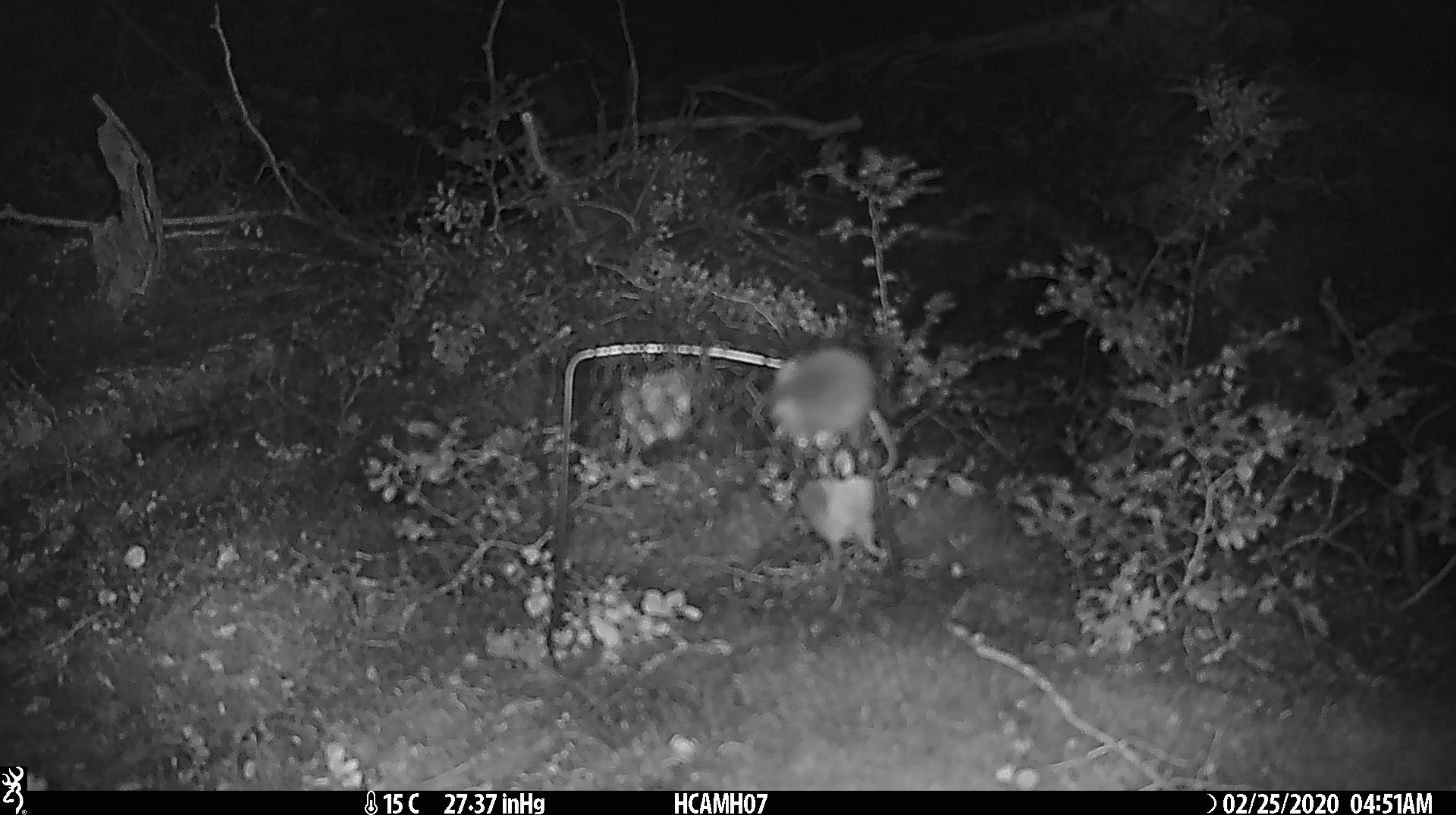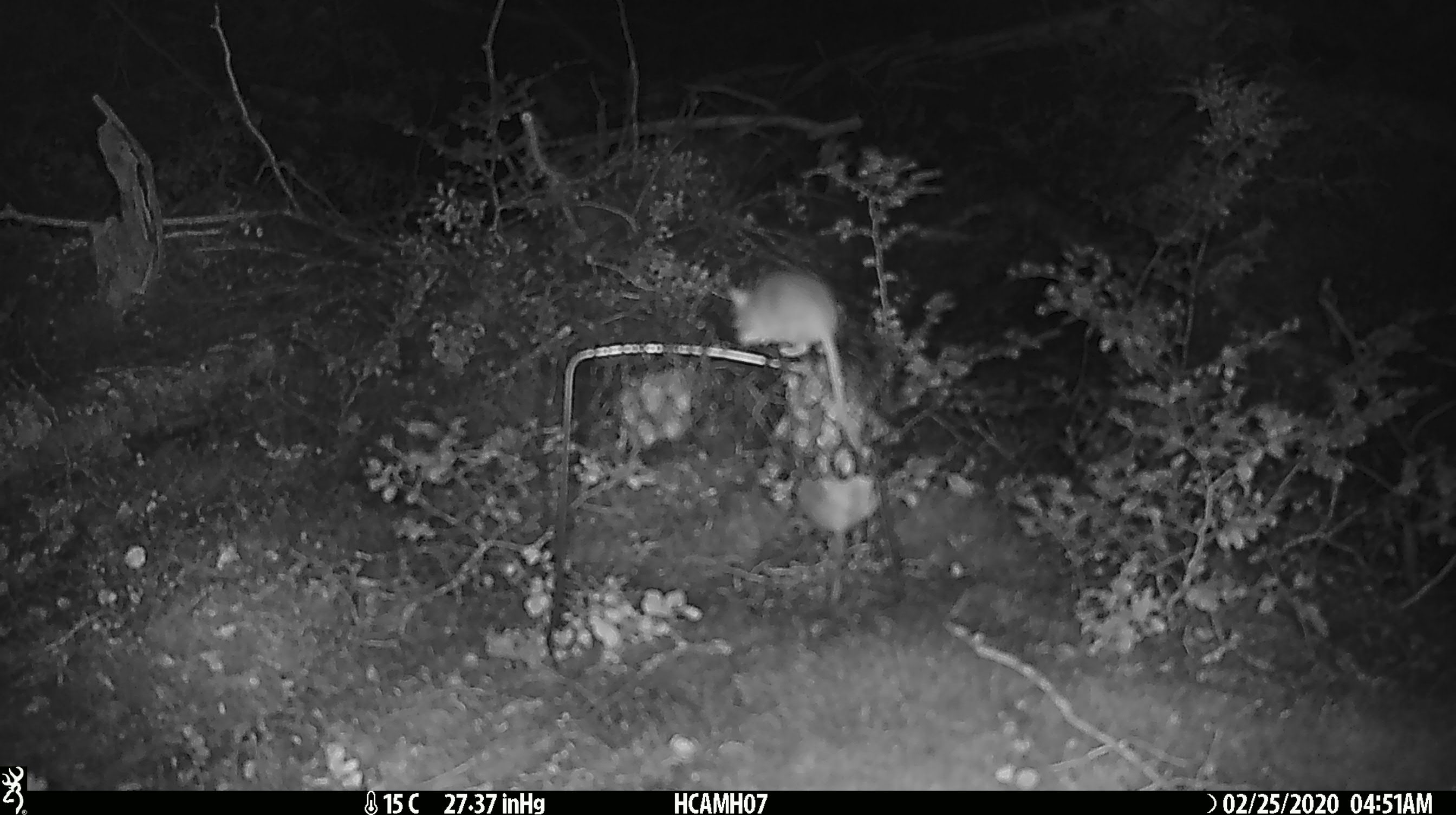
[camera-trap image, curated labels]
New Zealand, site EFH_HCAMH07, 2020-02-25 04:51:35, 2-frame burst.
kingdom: Animalia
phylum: Chordata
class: Mammalia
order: Rodentia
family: Muridae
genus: Mus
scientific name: Mus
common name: mouse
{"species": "mouse (Mus)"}